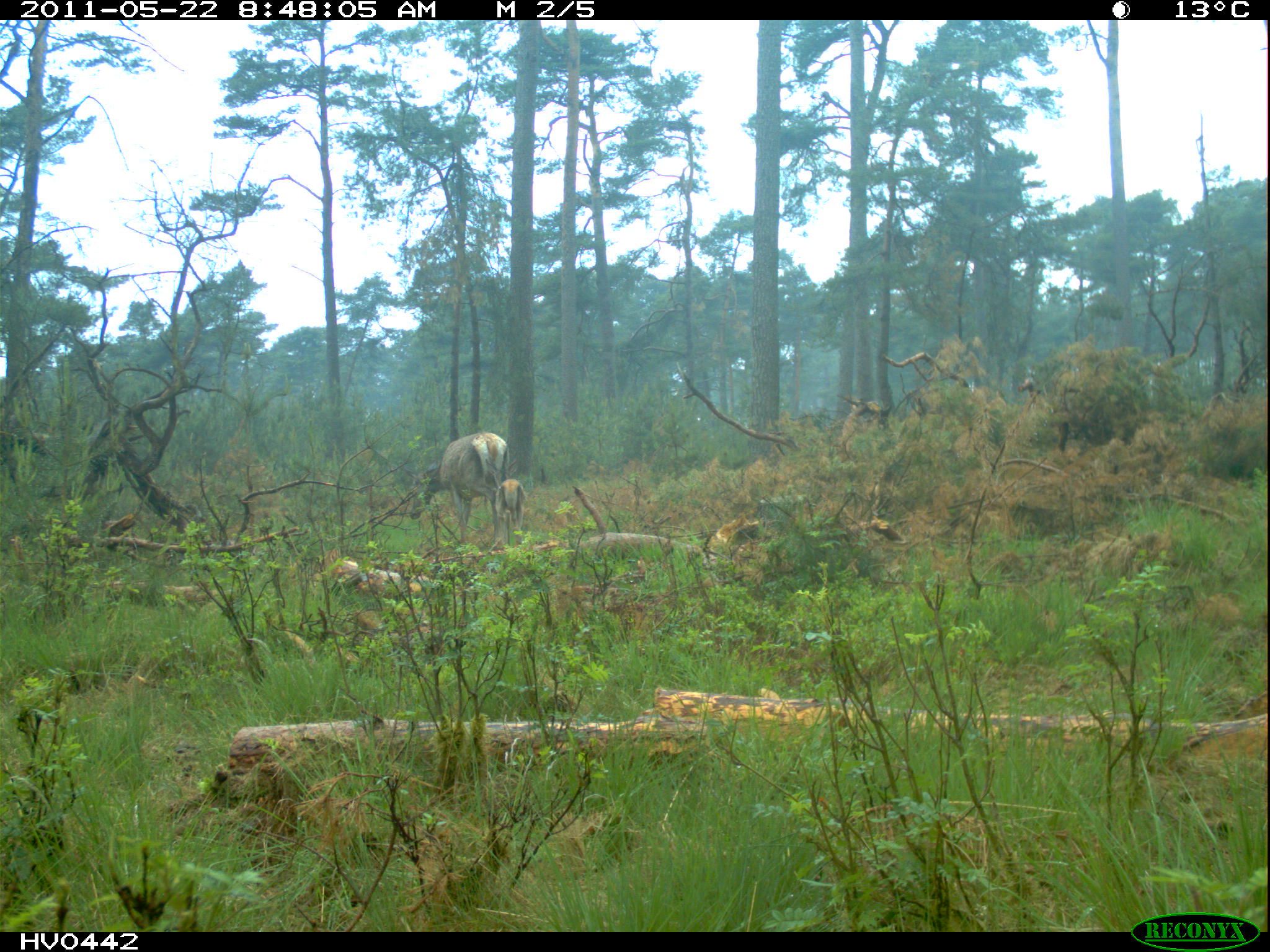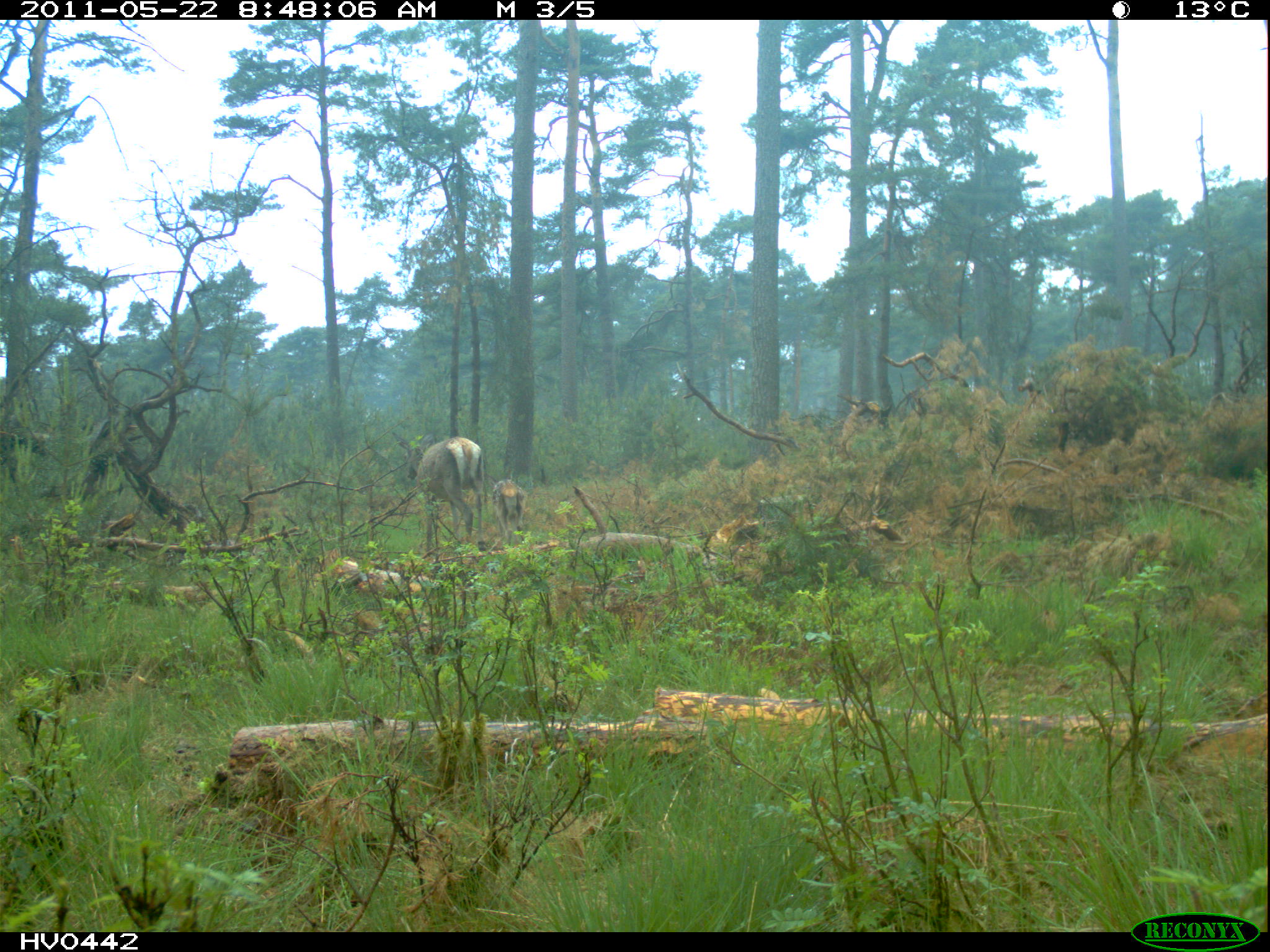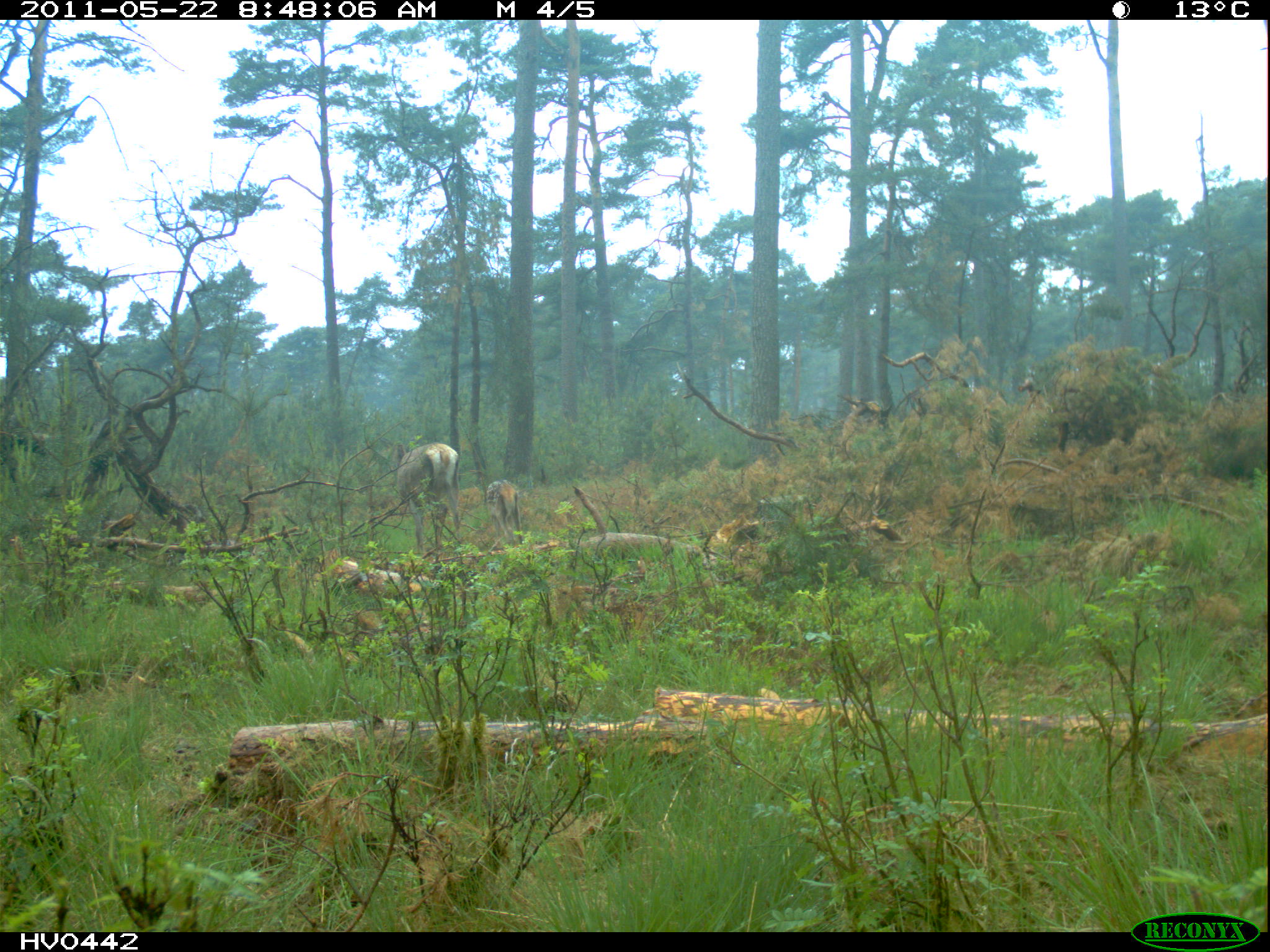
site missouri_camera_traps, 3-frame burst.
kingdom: Animalia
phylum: Chordata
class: Mammalia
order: Artiodactyla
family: Cervidae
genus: Cervus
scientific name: Cervus elaphus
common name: red deer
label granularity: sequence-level